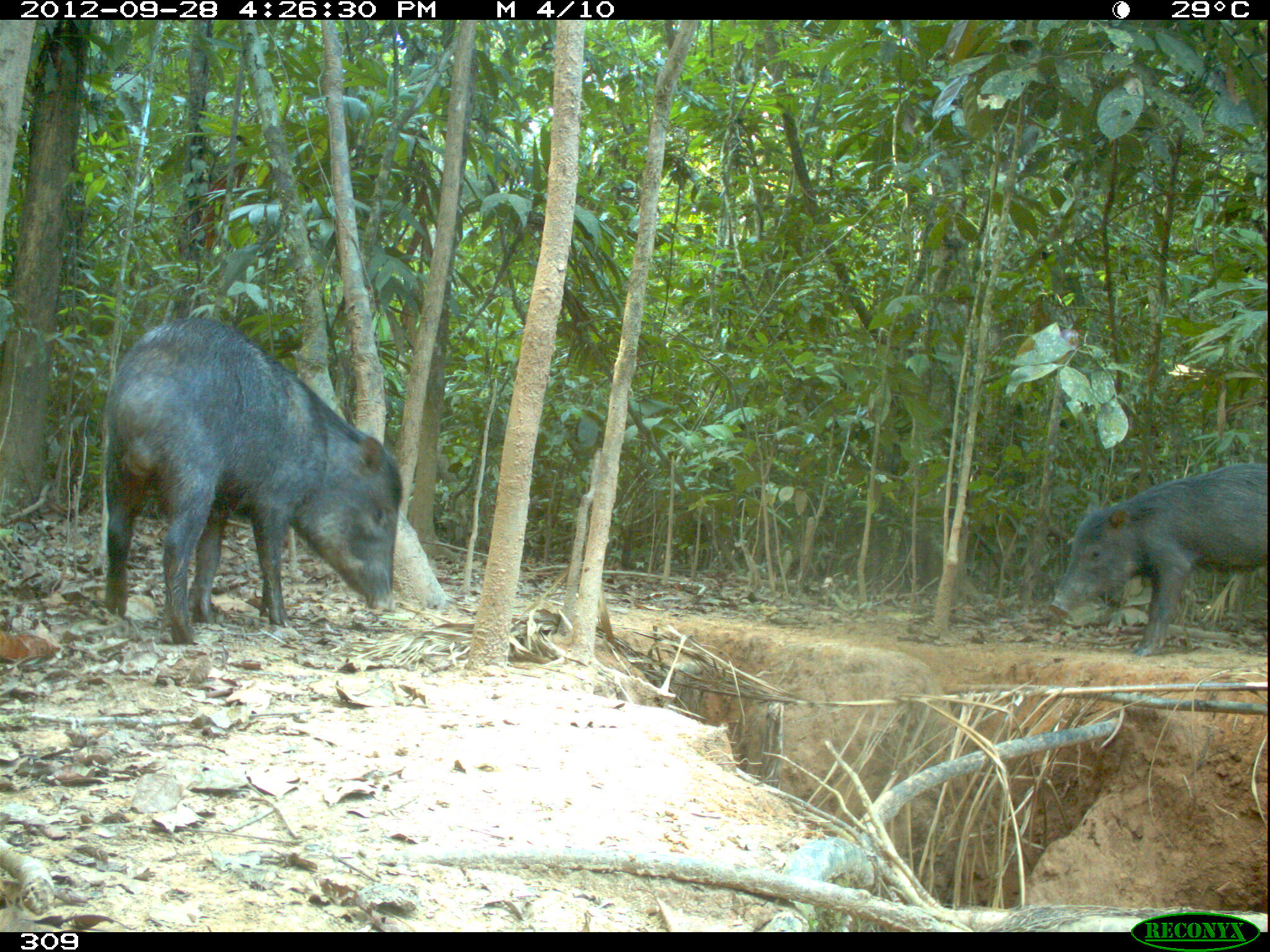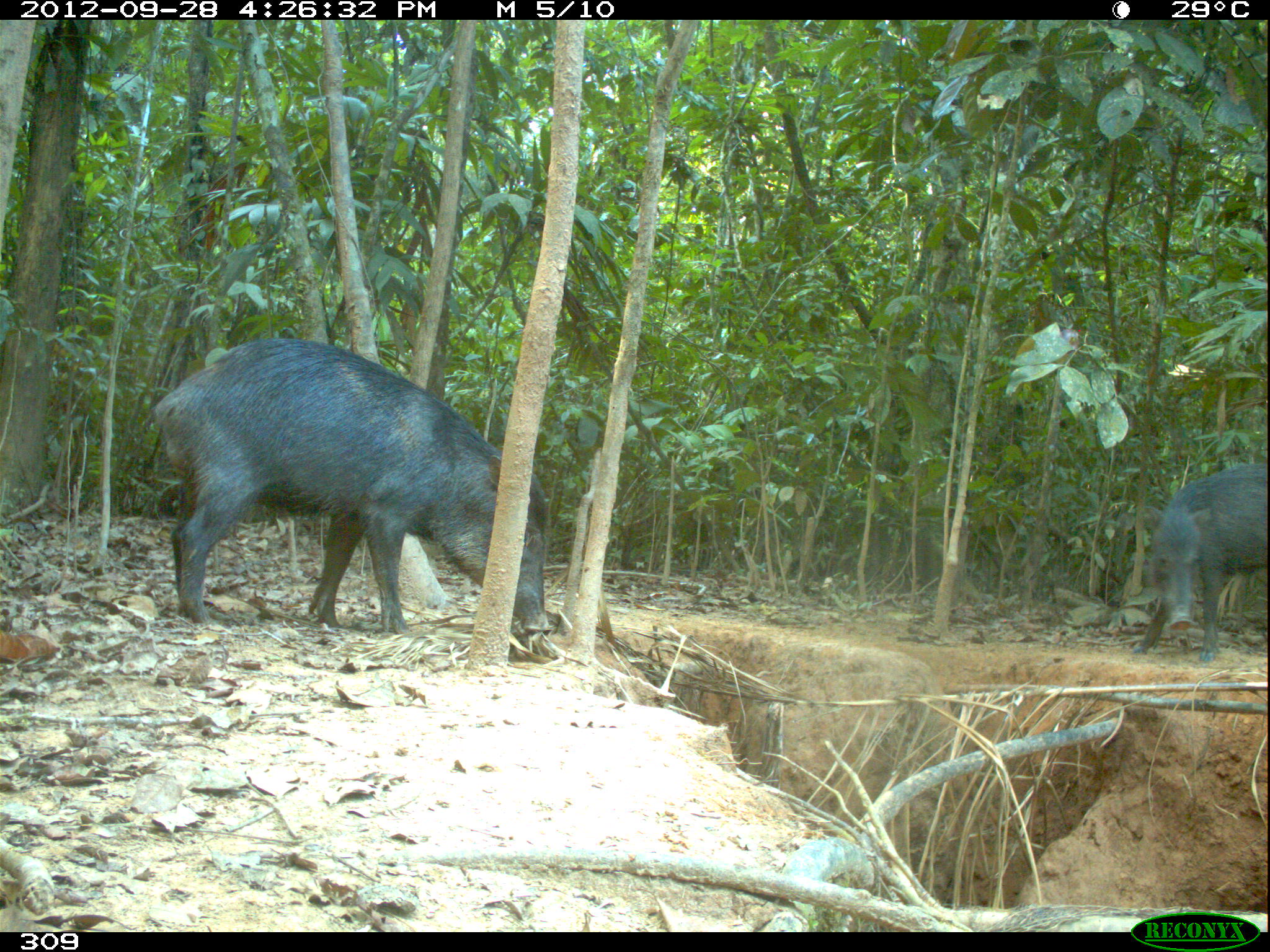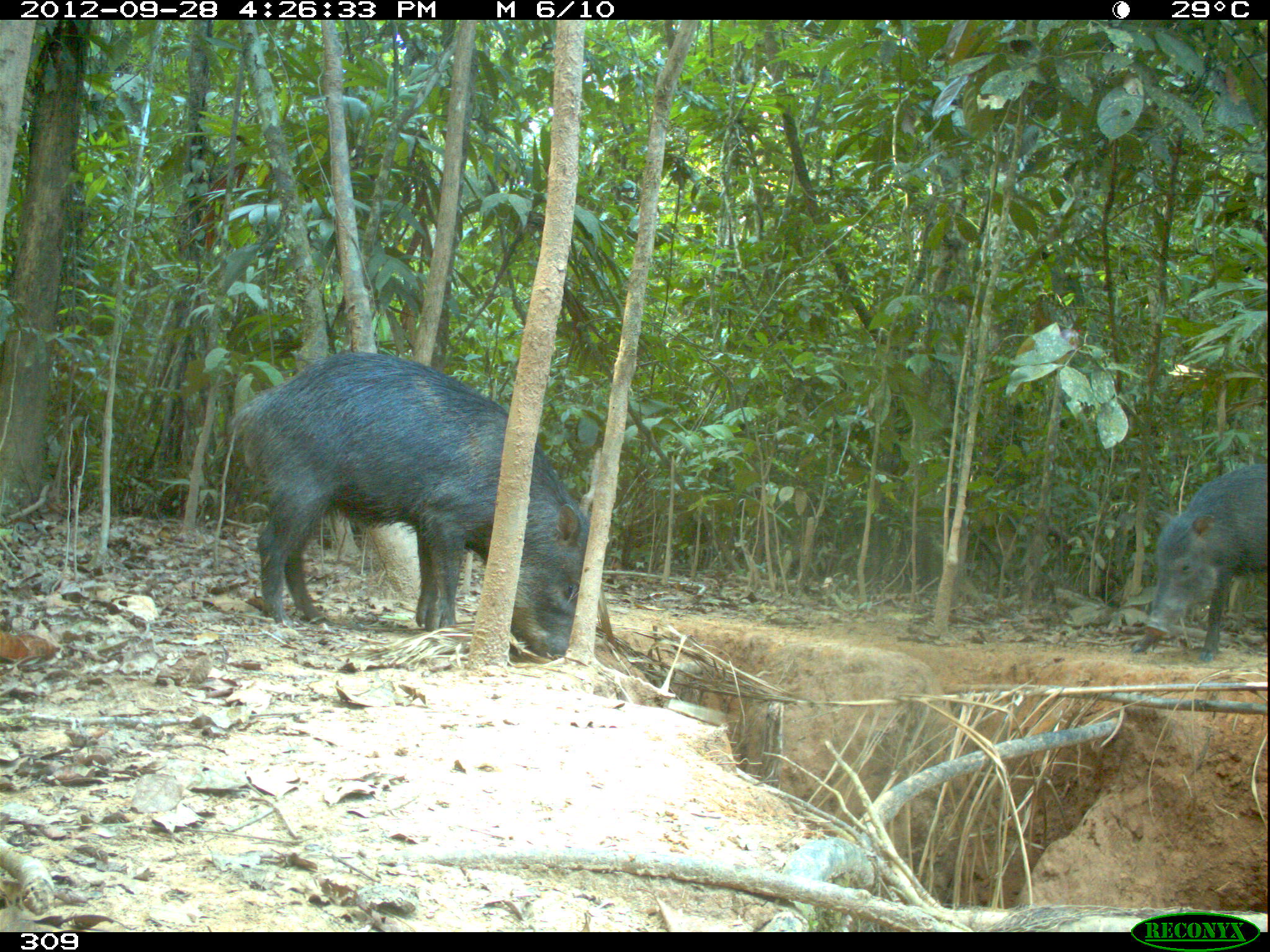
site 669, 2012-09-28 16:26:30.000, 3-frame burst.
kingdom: Animalia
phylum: Chordata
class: Mammalia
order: Artiodactyla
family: Tayassuidae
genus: Tayassu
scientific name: Tayassu pecari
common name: white-lipped peccary